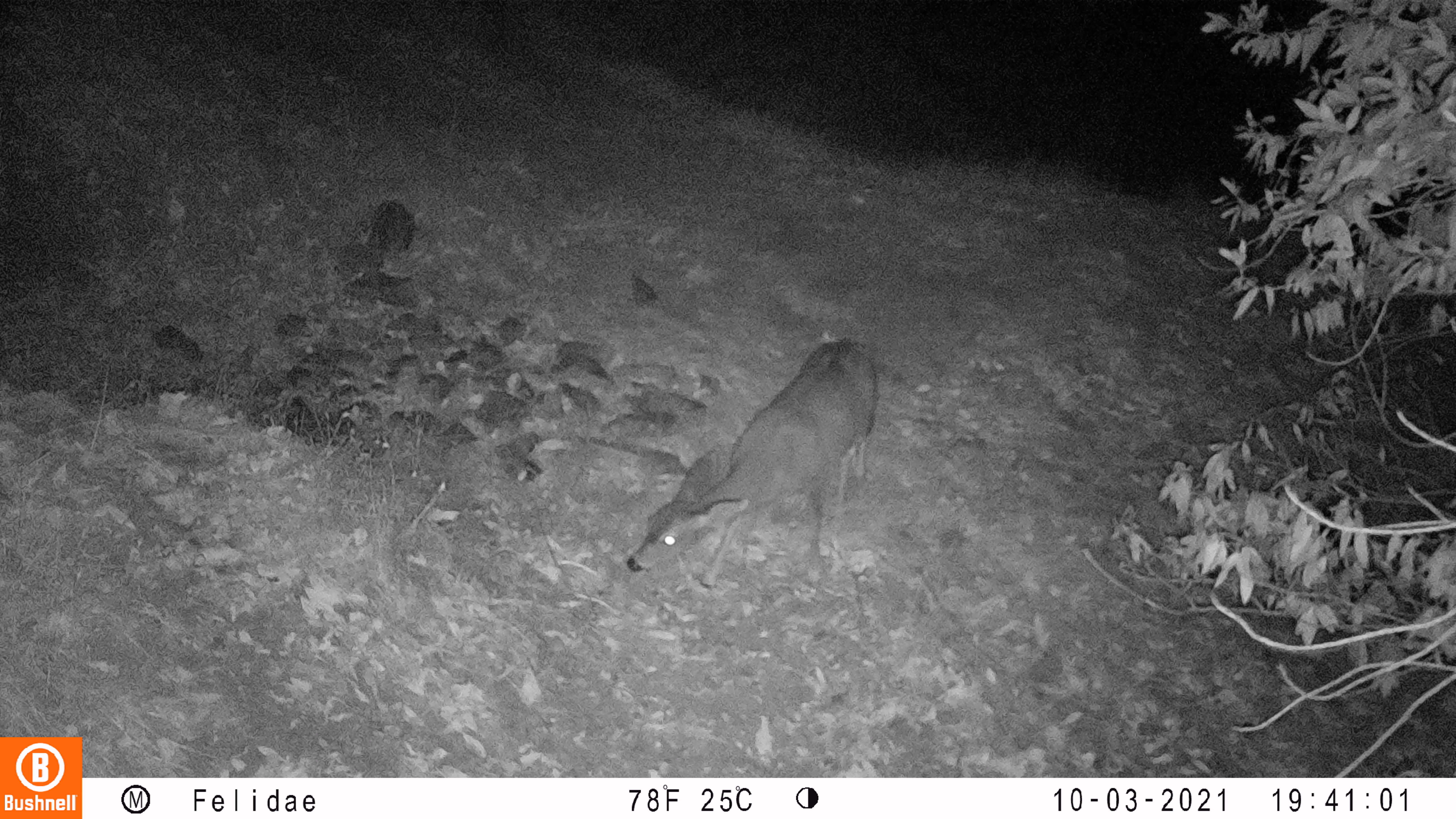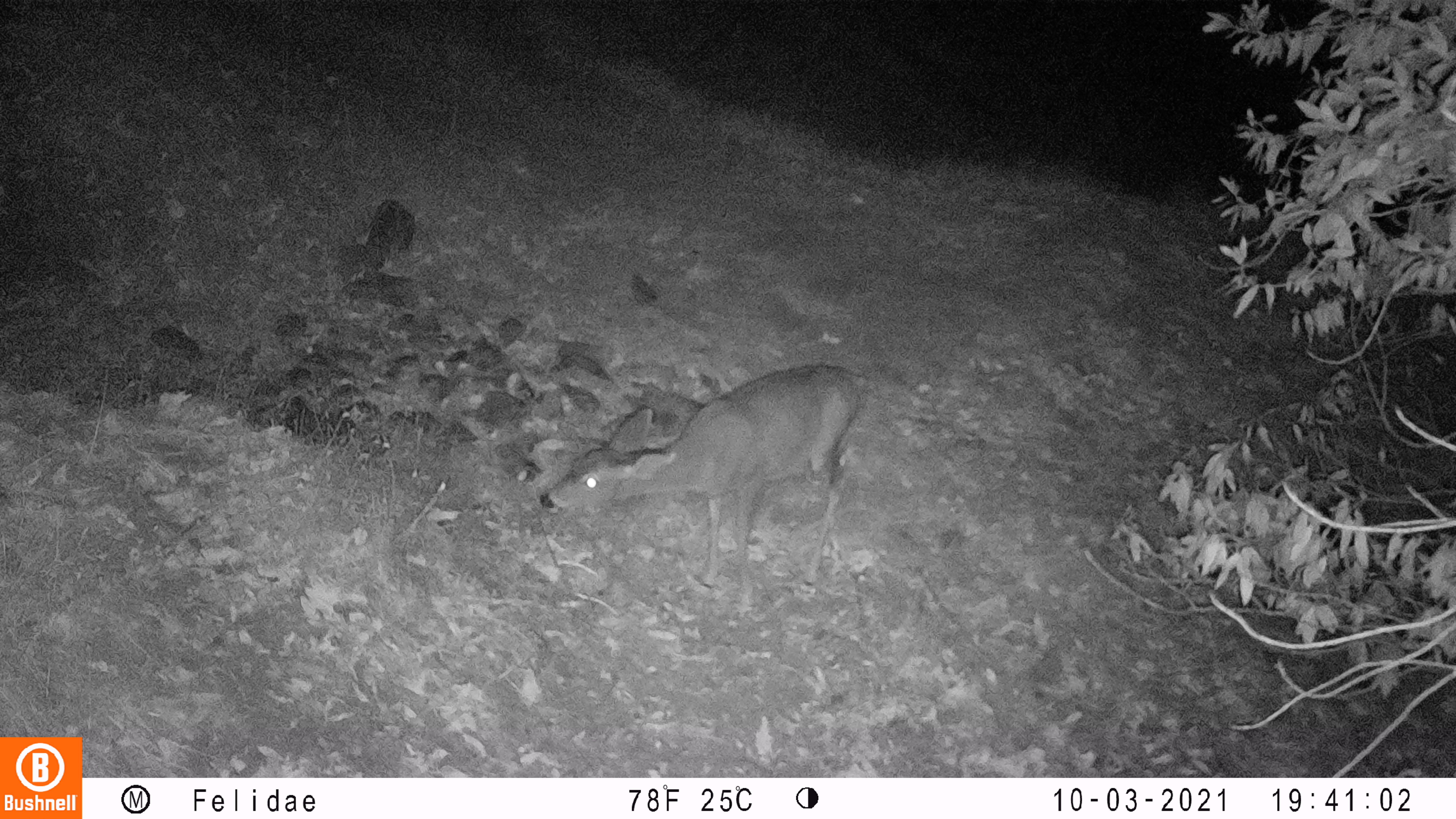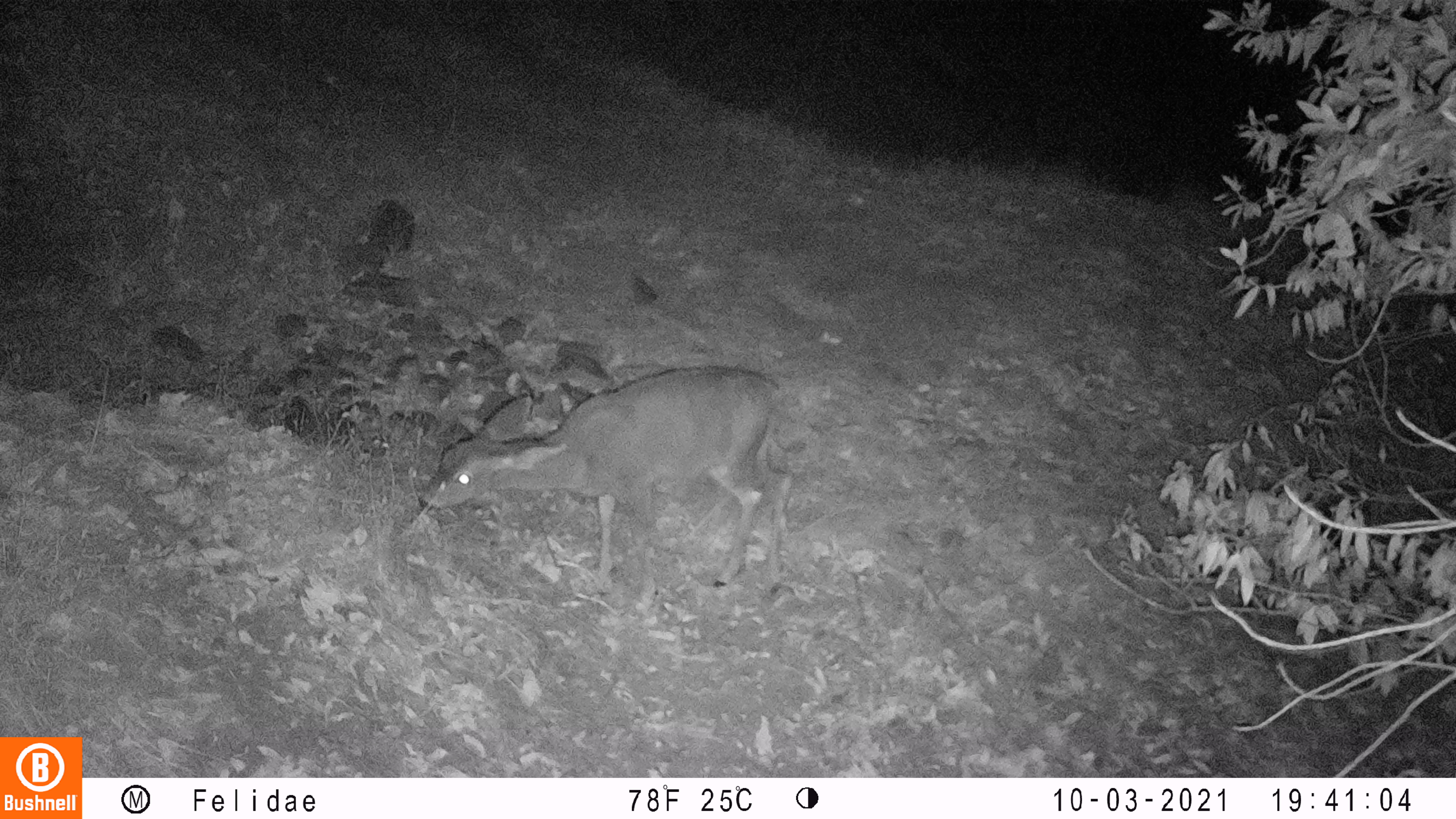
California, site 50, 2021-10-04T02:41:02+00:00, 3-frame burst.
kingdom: Animalia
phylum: Chordata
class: Mammalia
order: Artiodactyla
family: Cervidae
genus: Odocoileus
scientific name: Odocoileus hemionus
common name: mule deer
Mule deer (Odocoileus hemionus).